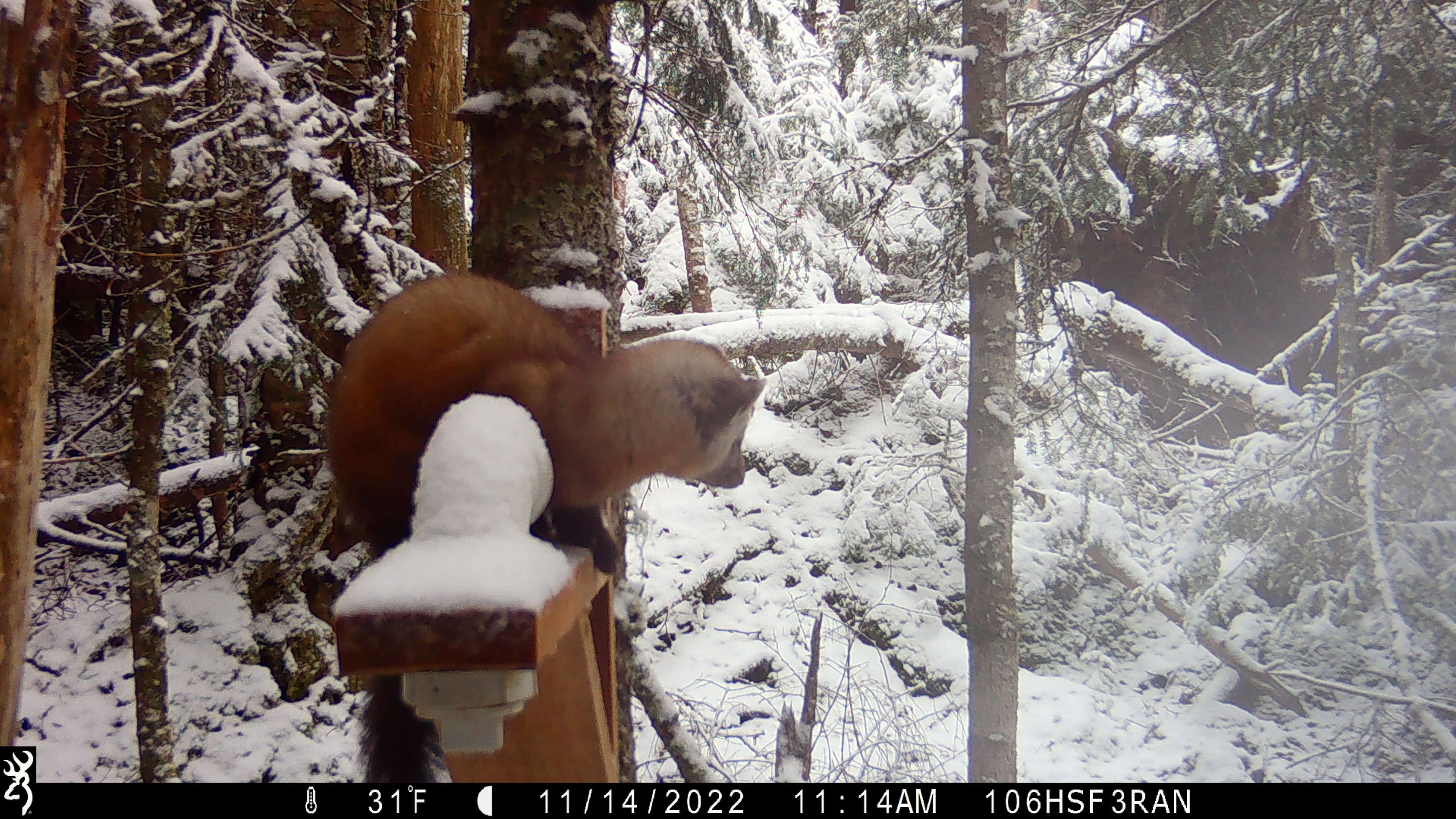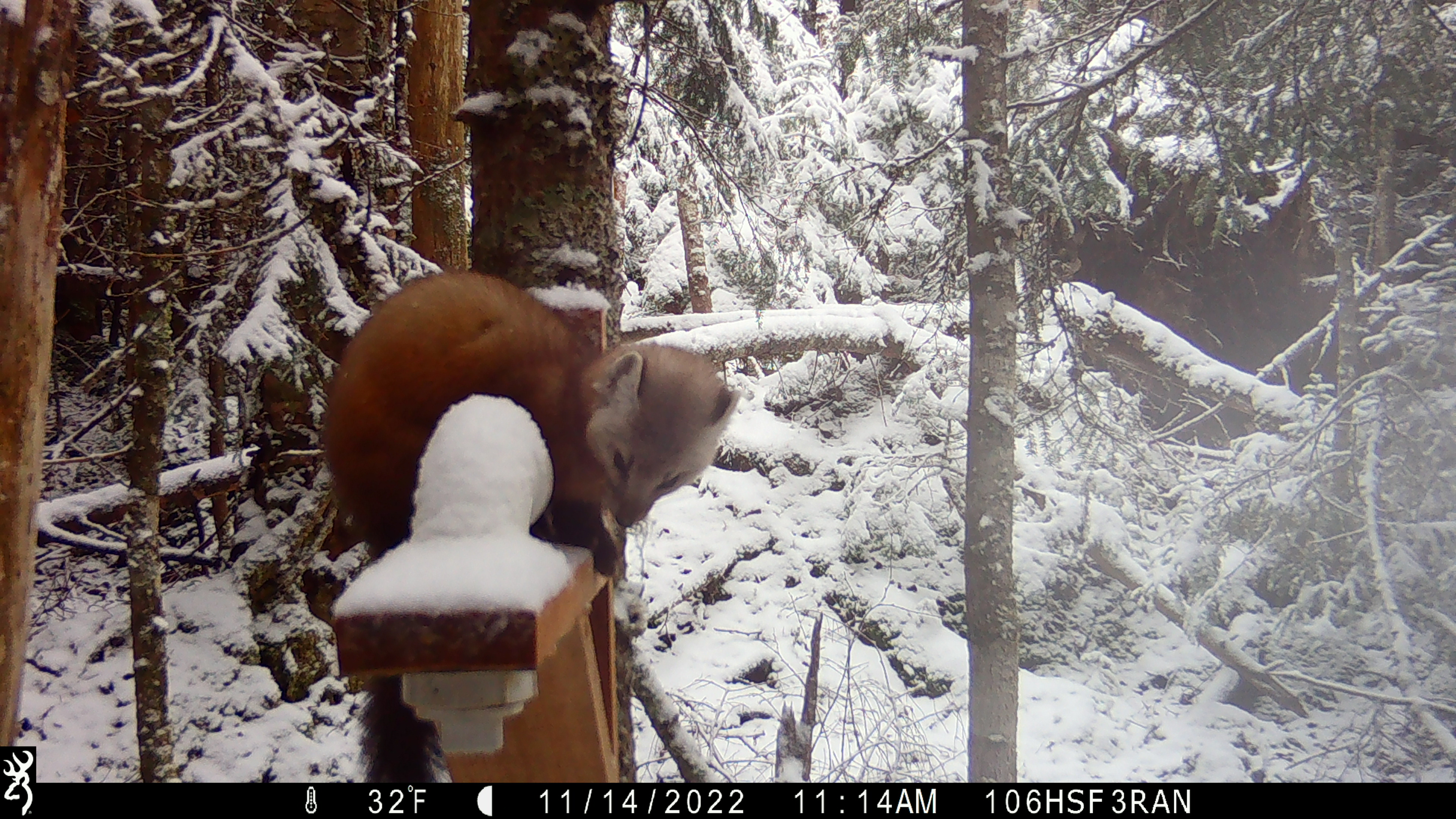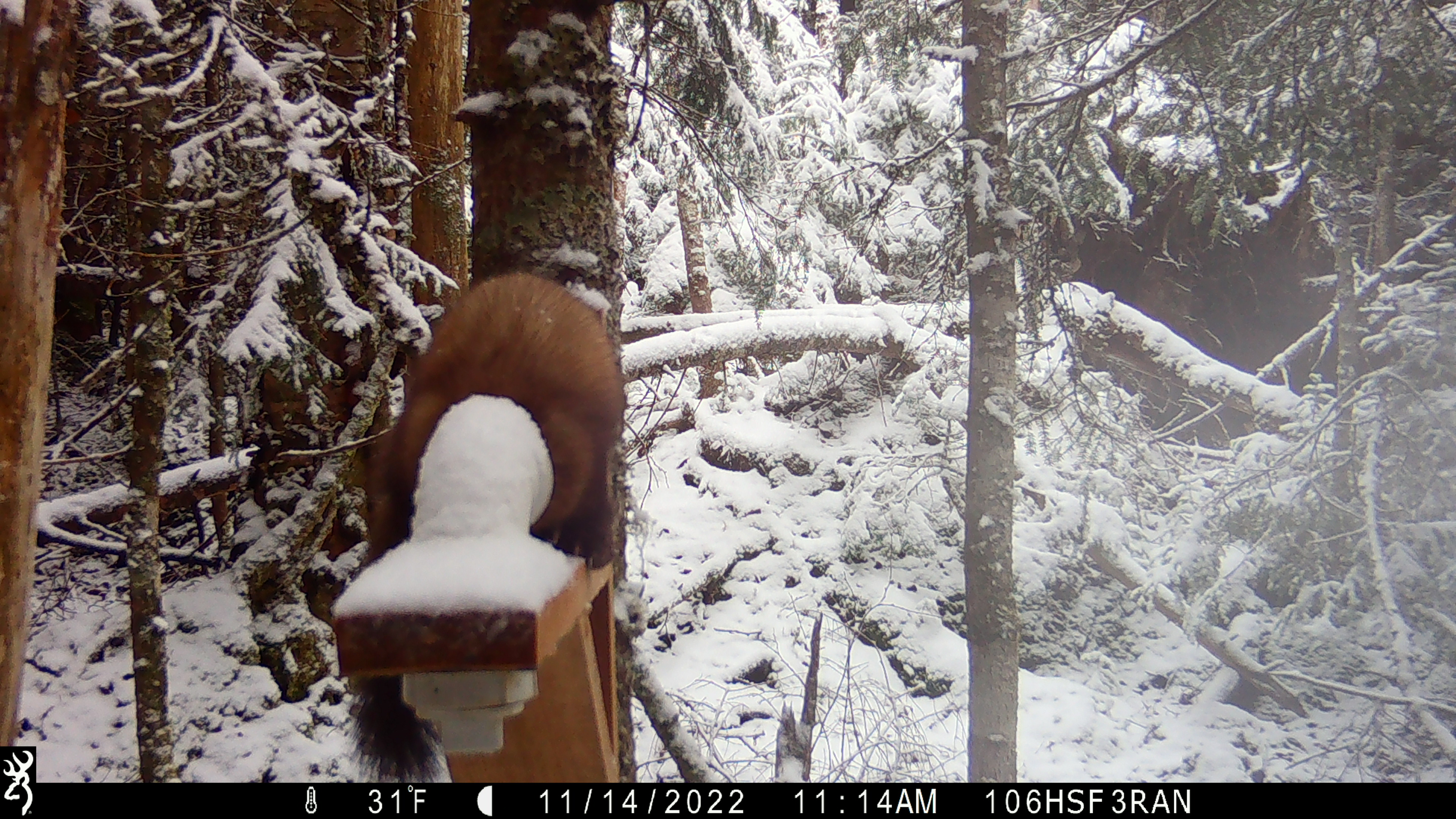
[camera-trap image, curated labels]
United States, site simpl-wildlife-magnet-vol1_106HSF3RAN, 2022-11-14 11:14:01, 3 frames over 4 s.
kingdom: Animalia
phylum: Chordata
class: Mammalia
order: Carnivora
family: Mustelidae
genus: Martes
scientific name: Martes americana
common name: american marten